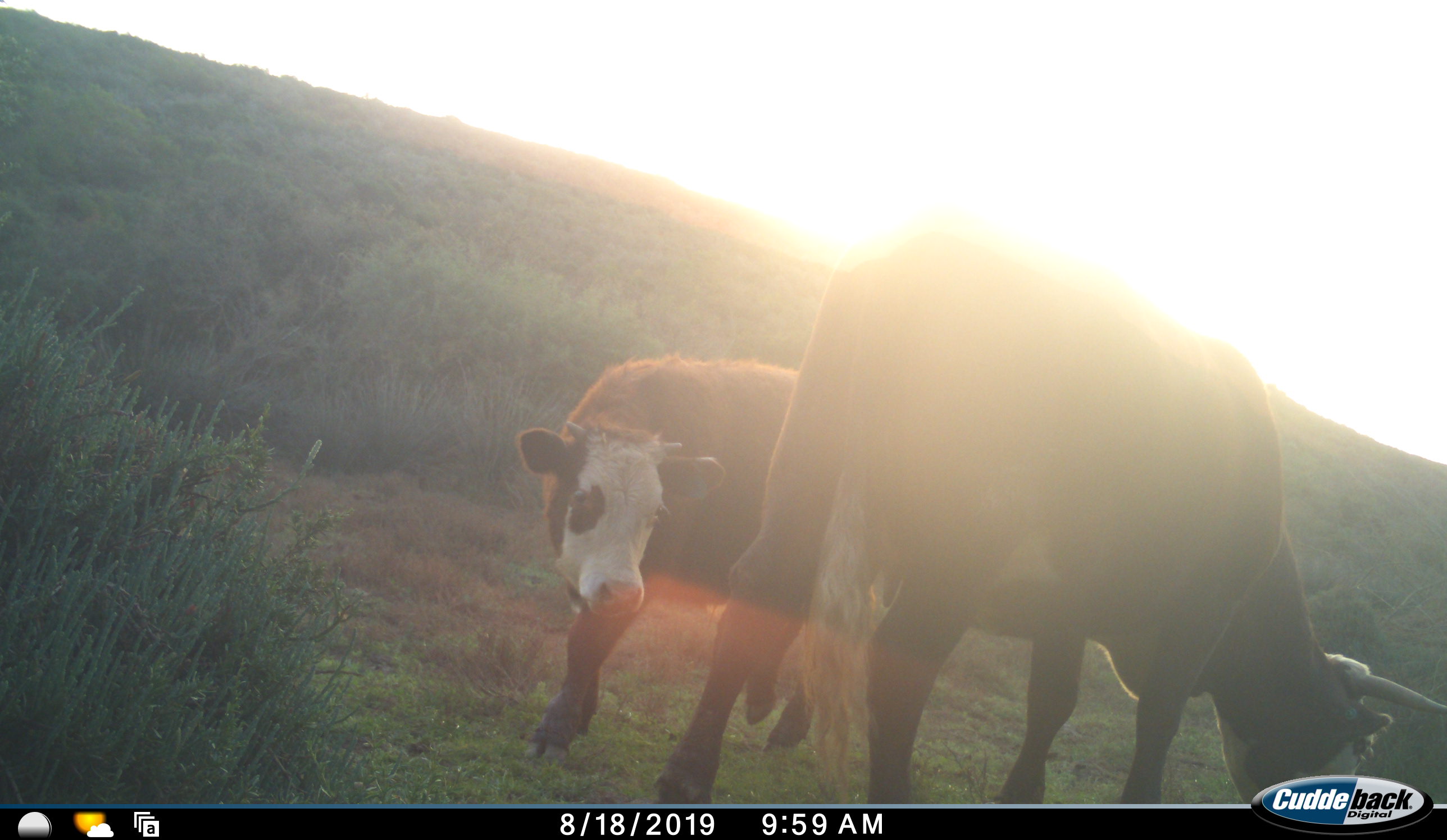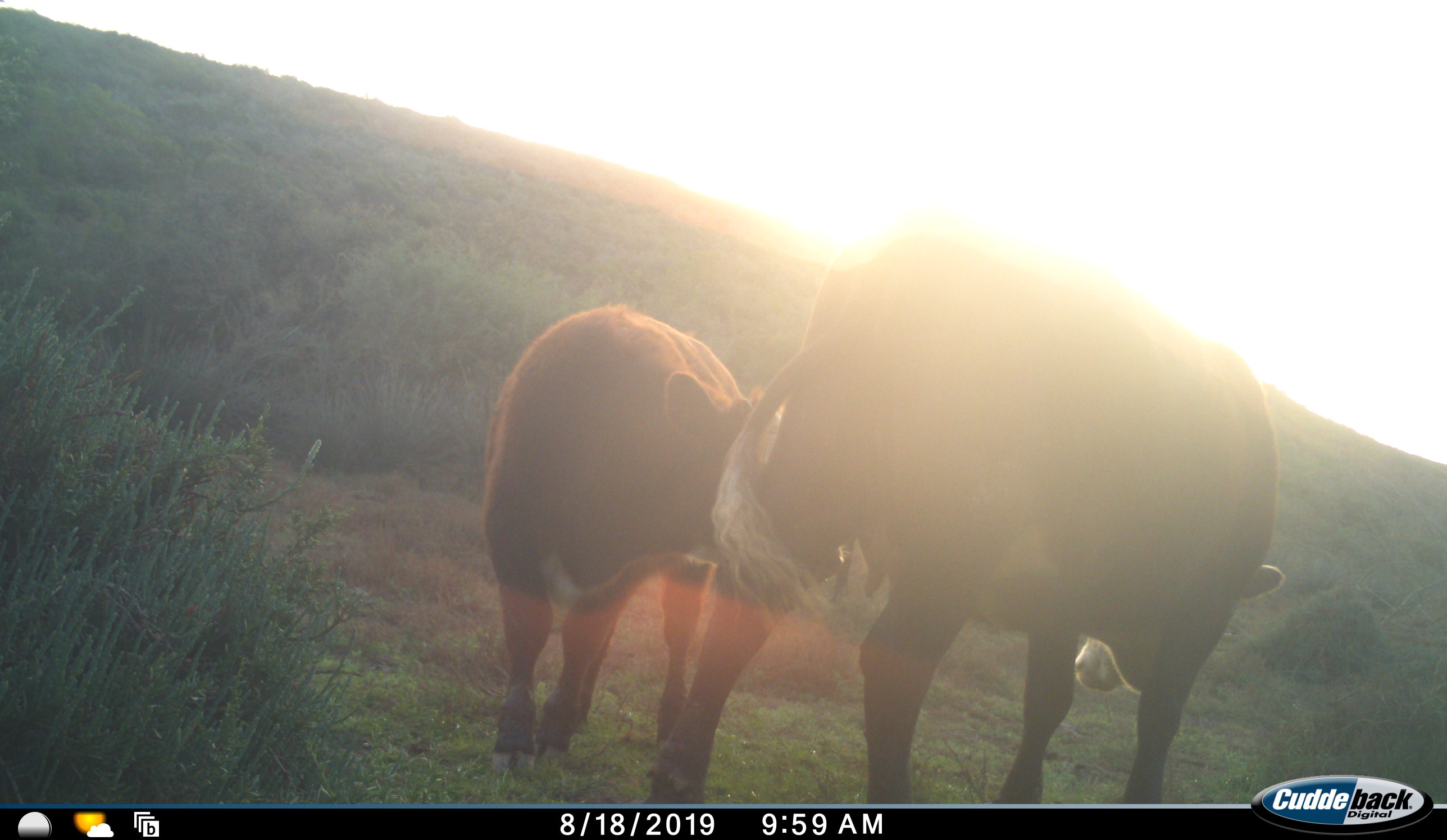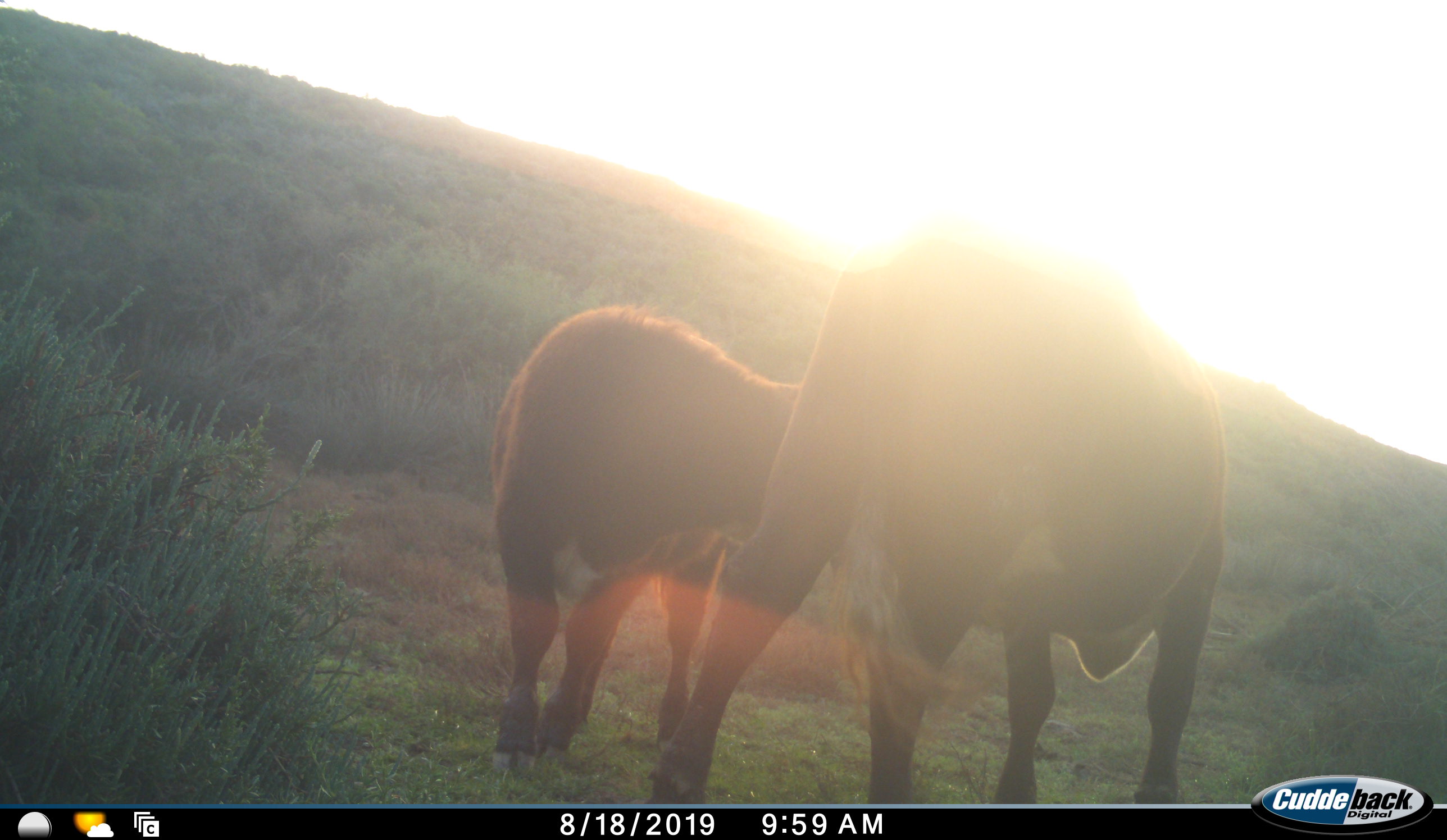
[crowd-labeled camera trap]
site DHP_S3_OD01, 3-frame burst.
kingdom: Animalia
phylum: Chordata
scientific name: Vertebrata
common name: domestic animal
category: domesticanimal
Domesticanimal (domestic animal) (Vertebrata), count 2. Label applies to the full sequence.